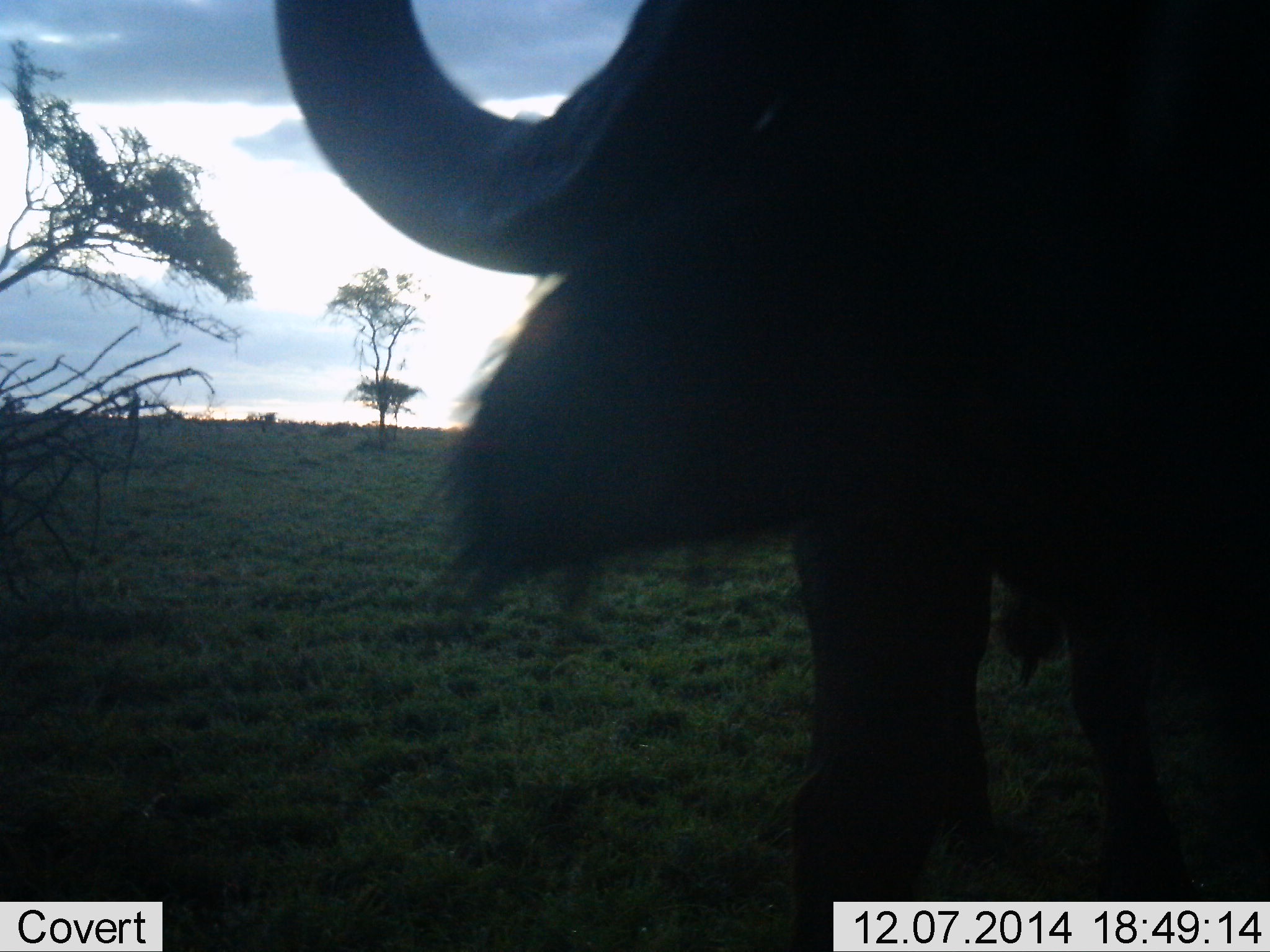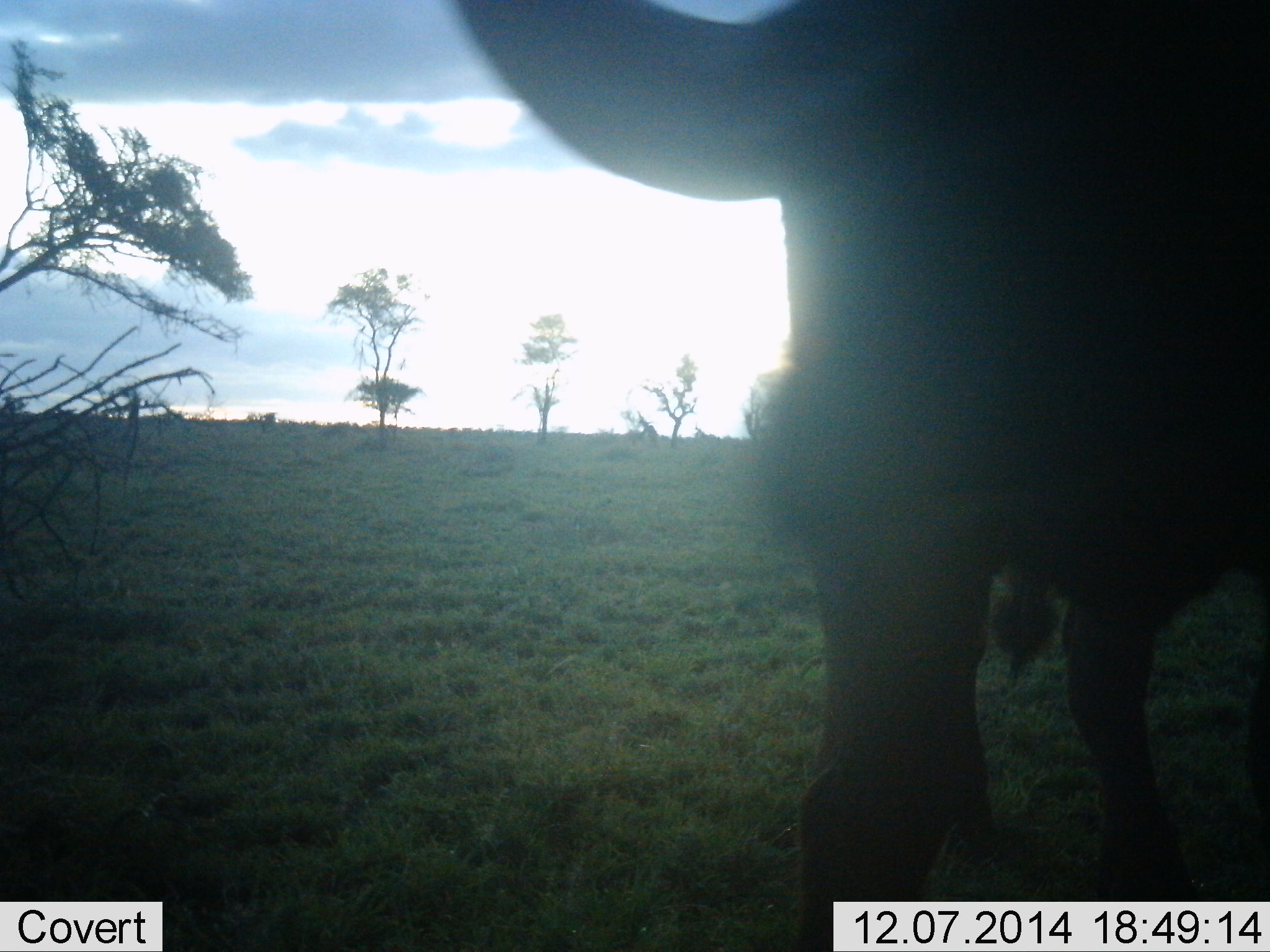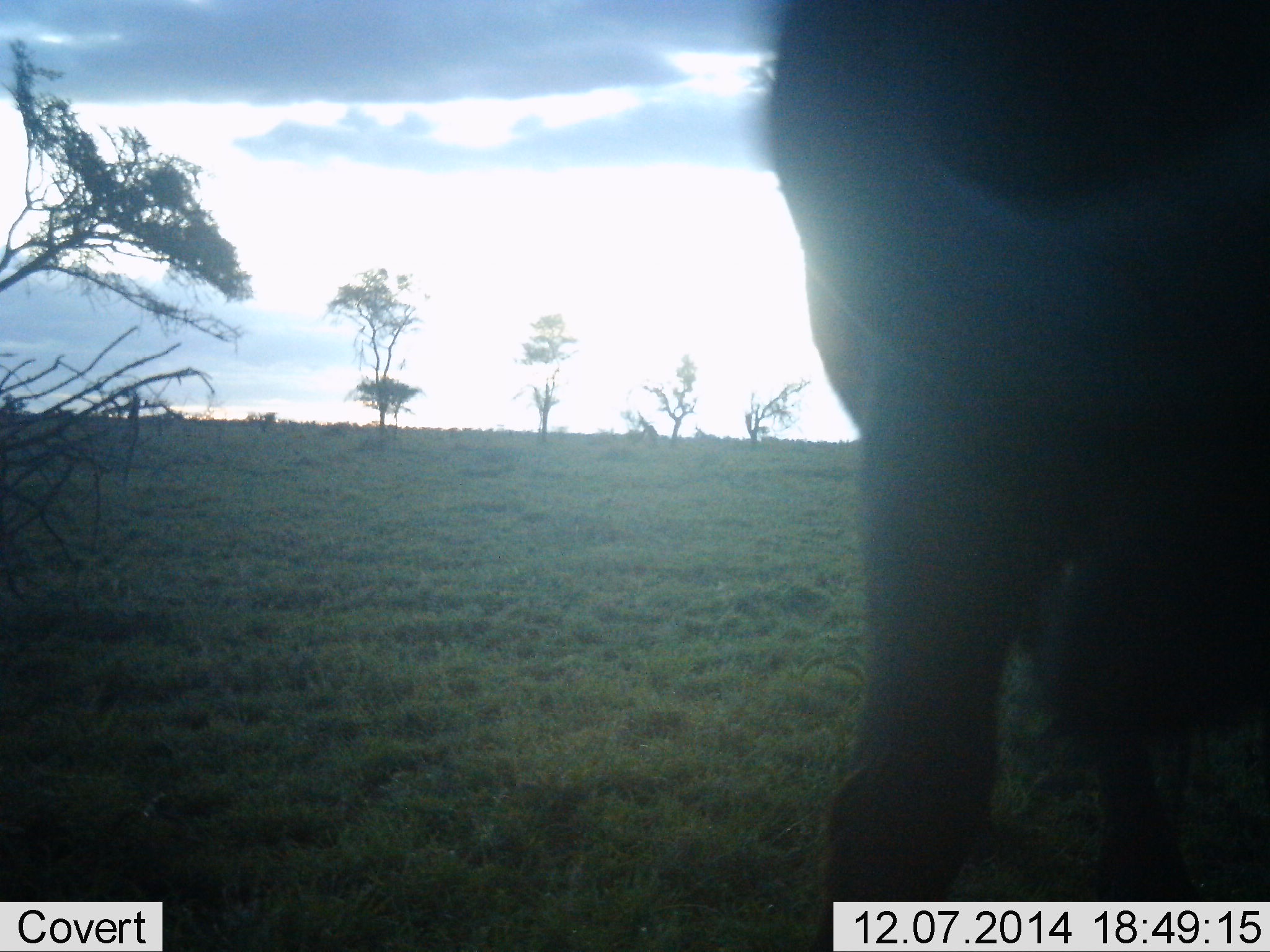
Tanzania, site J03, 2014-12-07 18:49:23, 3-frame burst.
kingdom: Animalia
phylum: Chordata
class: Mammalia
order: Artiodactyla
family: Bovidae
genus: Syncerus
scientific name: Syncerus caffer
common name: cape buffalo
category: buffalo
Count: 1.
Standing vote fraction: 70%.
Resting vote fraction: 0%.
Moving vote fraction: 20%.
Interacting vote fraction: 10%.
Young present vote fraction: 0%.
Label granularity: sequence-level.